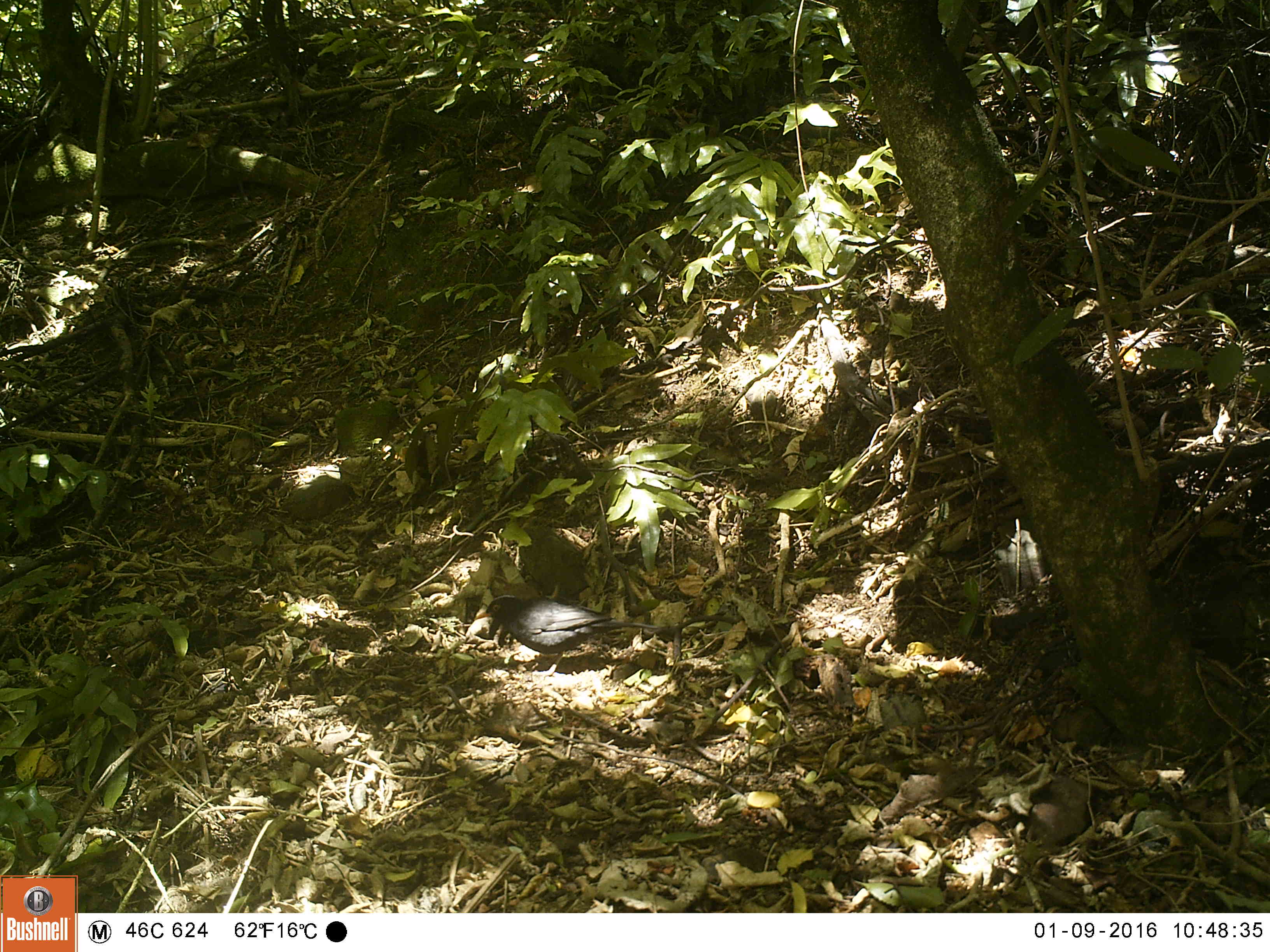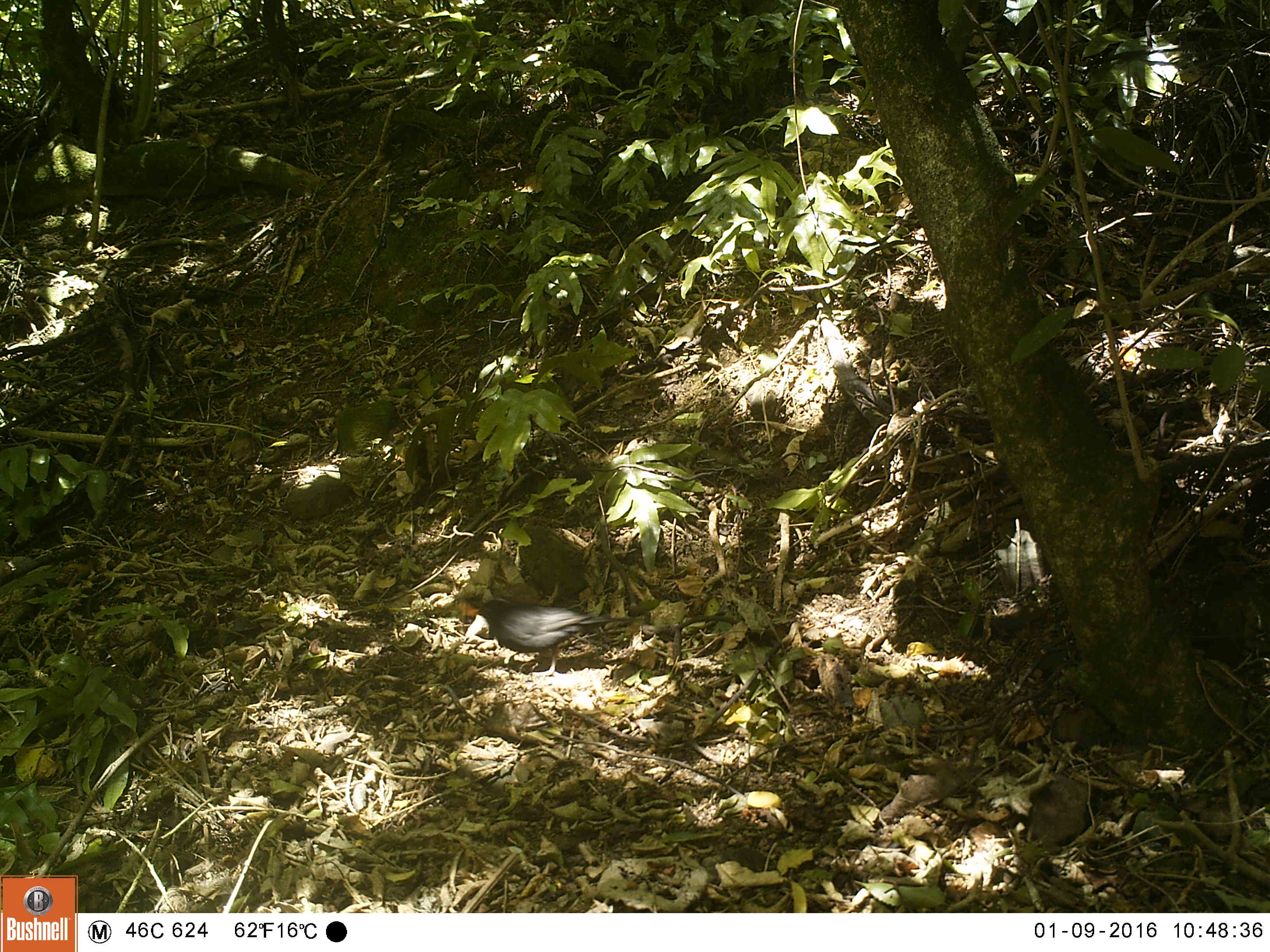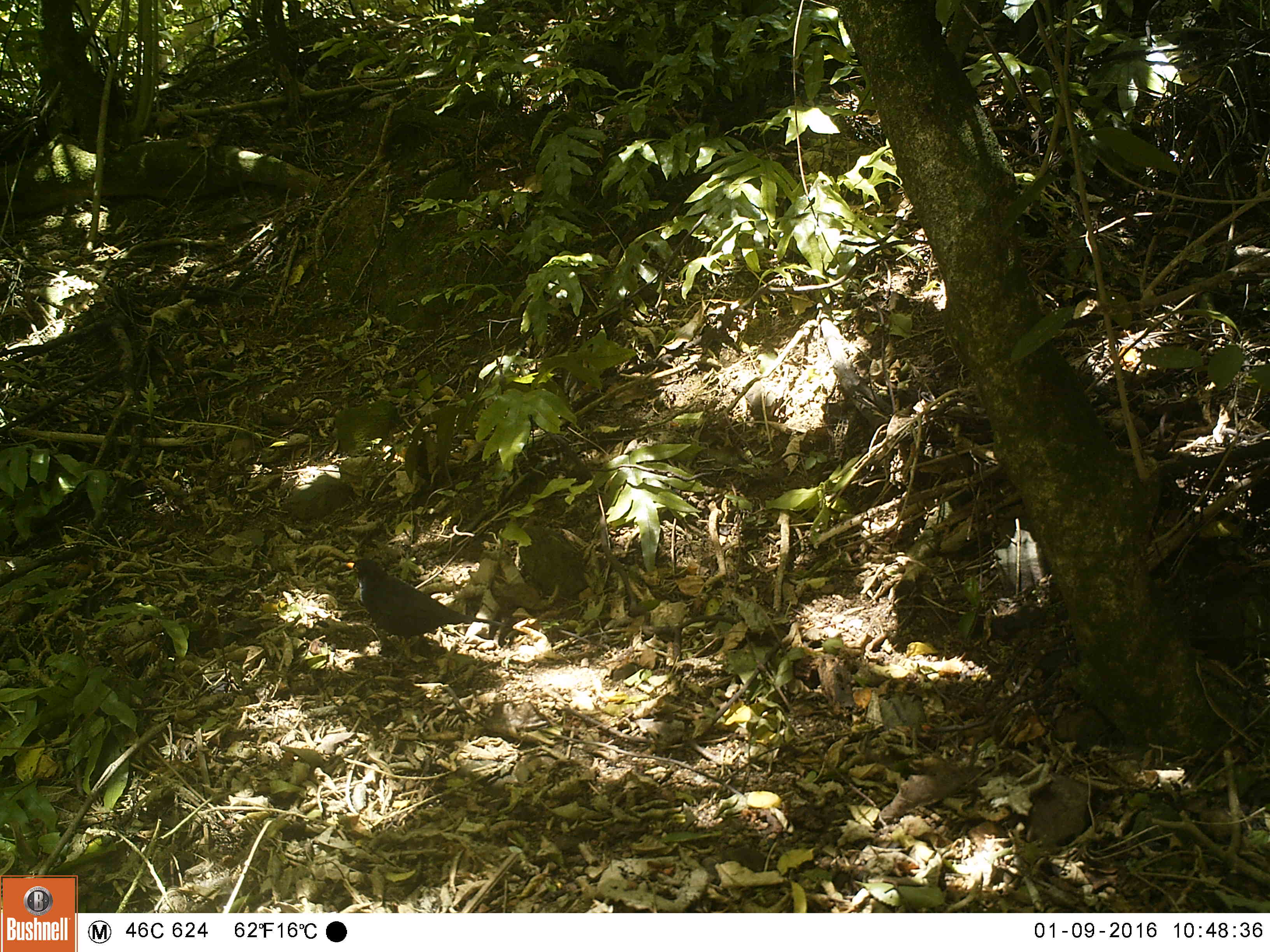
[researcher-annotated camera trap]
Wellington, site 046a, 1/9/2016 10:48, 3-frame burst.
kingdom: Animalia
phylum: Chordata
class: Aves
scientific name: Aves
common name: bird